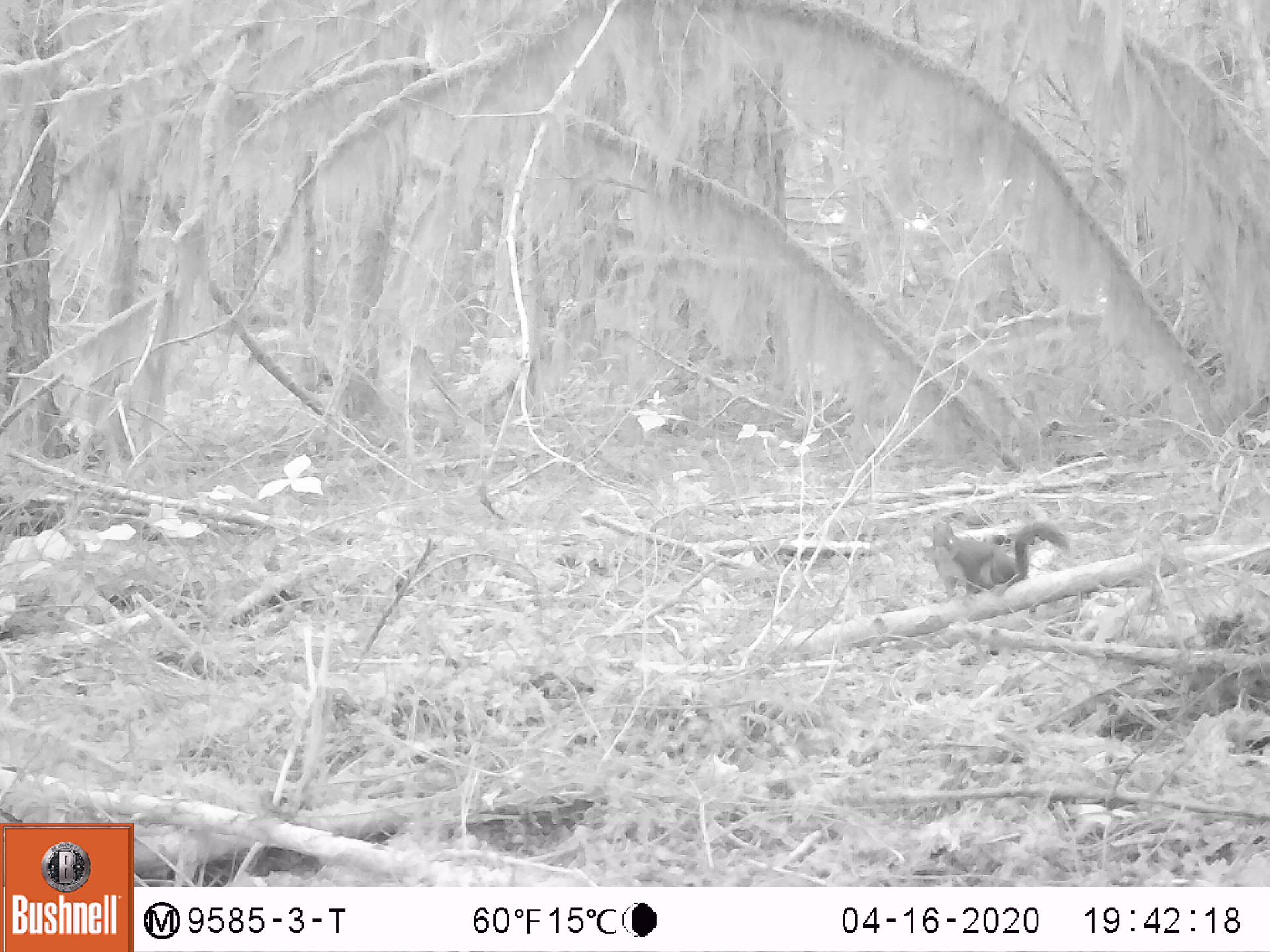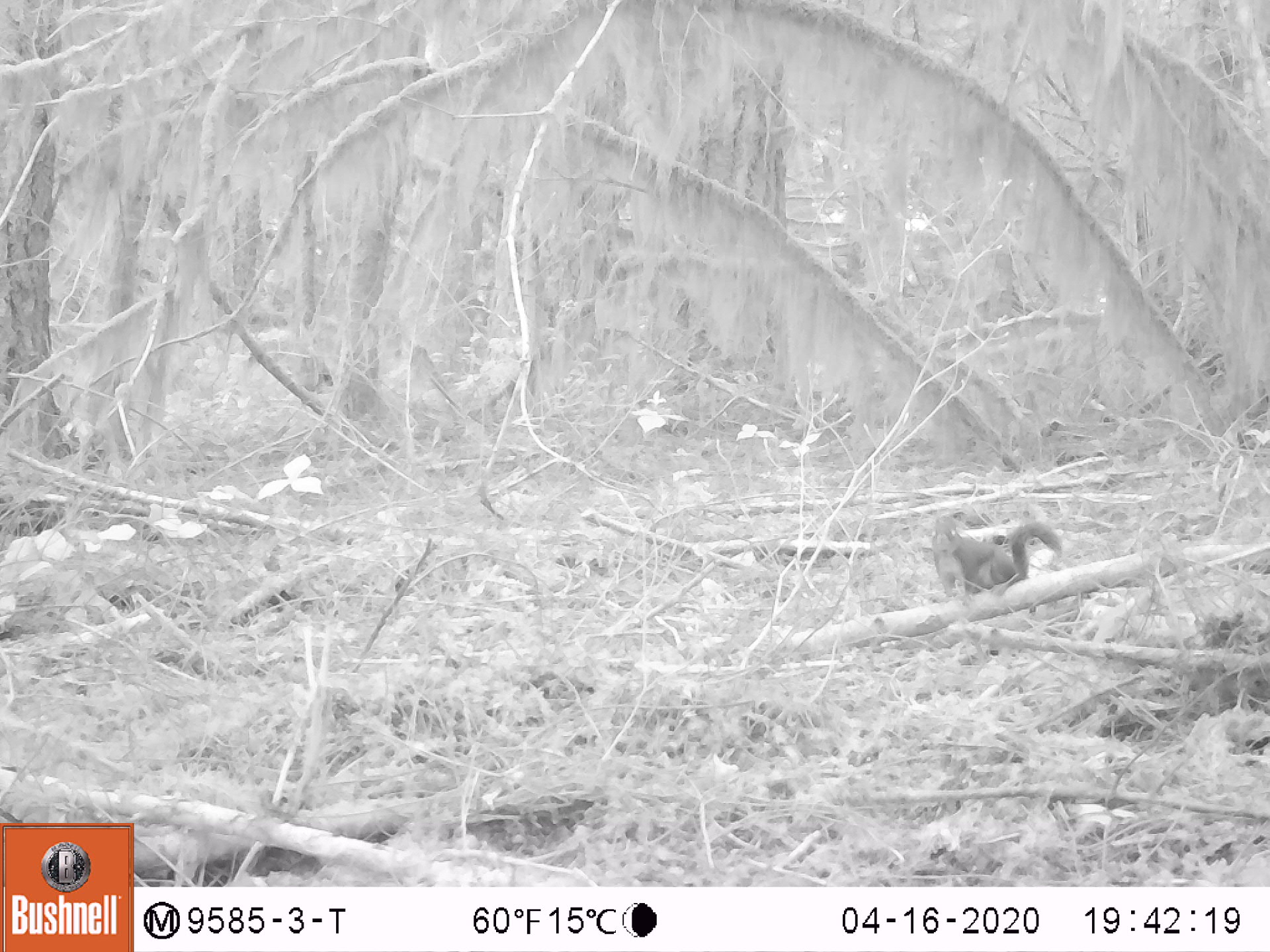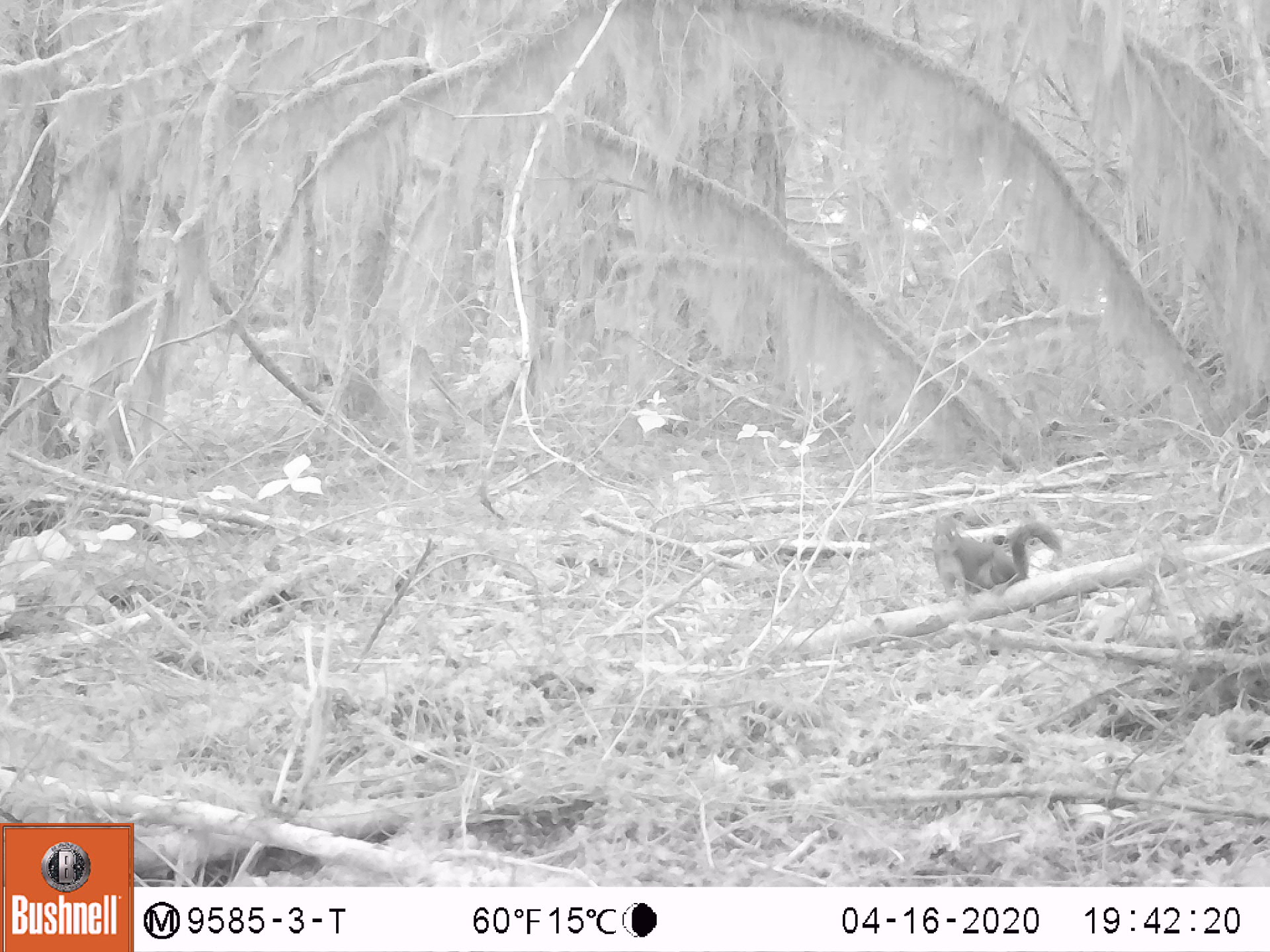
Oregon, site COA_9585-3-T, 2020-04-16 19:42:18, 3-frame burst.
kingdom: Animalia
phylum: Chordata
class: Mammalia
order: Rodentia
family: Sciuridae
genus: Tamiasciurus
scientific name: Tamiasciurus douglasii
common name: douglas squirrel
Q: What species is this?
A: Douglas squirrel (Tamiasciurus douglasii).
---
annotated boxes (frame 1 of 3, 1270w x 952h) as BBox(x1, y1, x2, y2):
douglas squirrel: BBox(920, 516, 1070, 599)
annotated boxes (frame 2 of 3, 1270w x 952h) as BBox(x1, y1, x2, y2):
douglas squirrel: BBox(922, 507, 1068, 600)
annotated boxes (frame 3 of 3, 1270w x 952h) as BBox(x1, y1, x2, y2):
douglas squirrel: BBox(926, 509, 1065, 608)